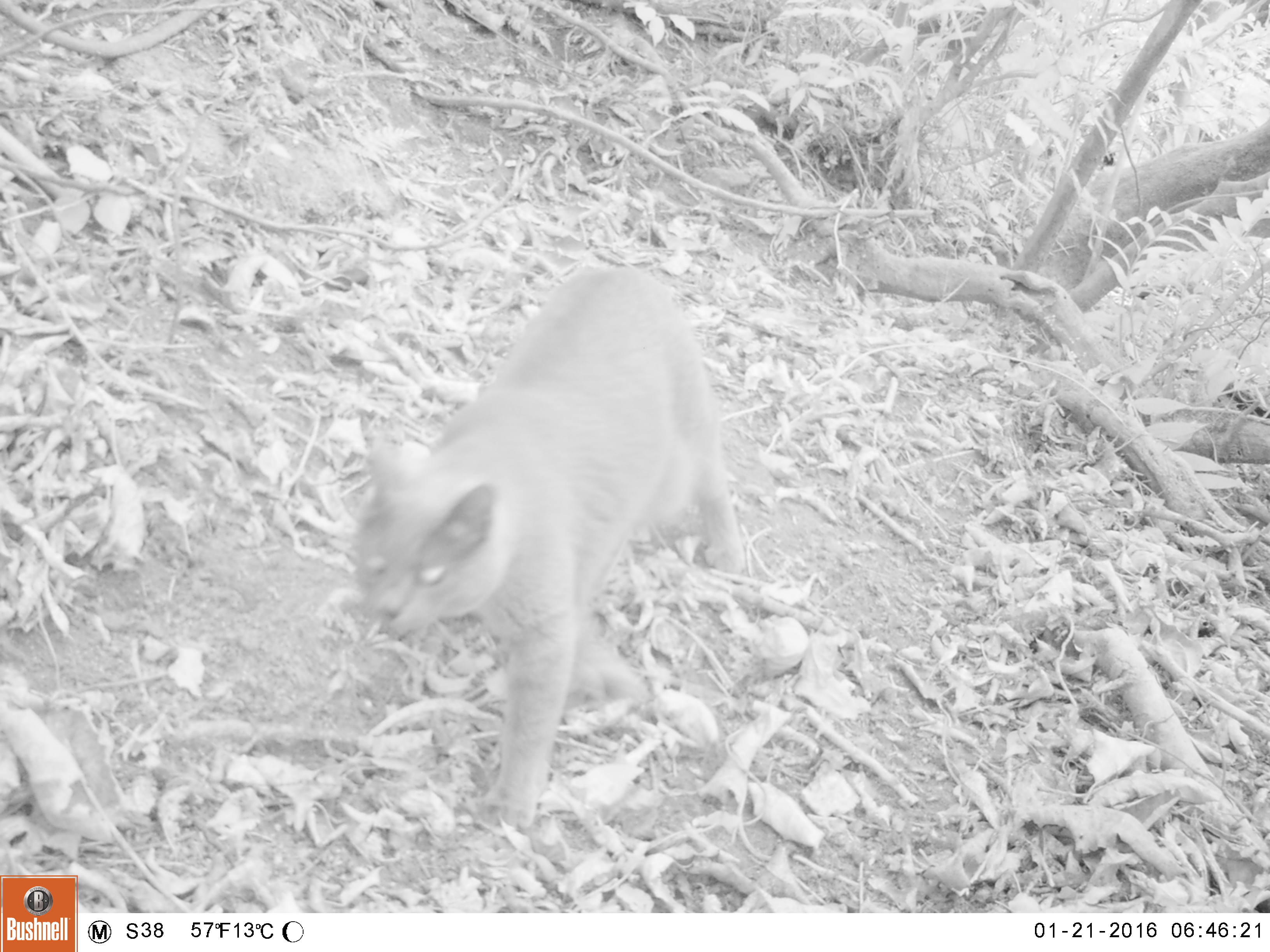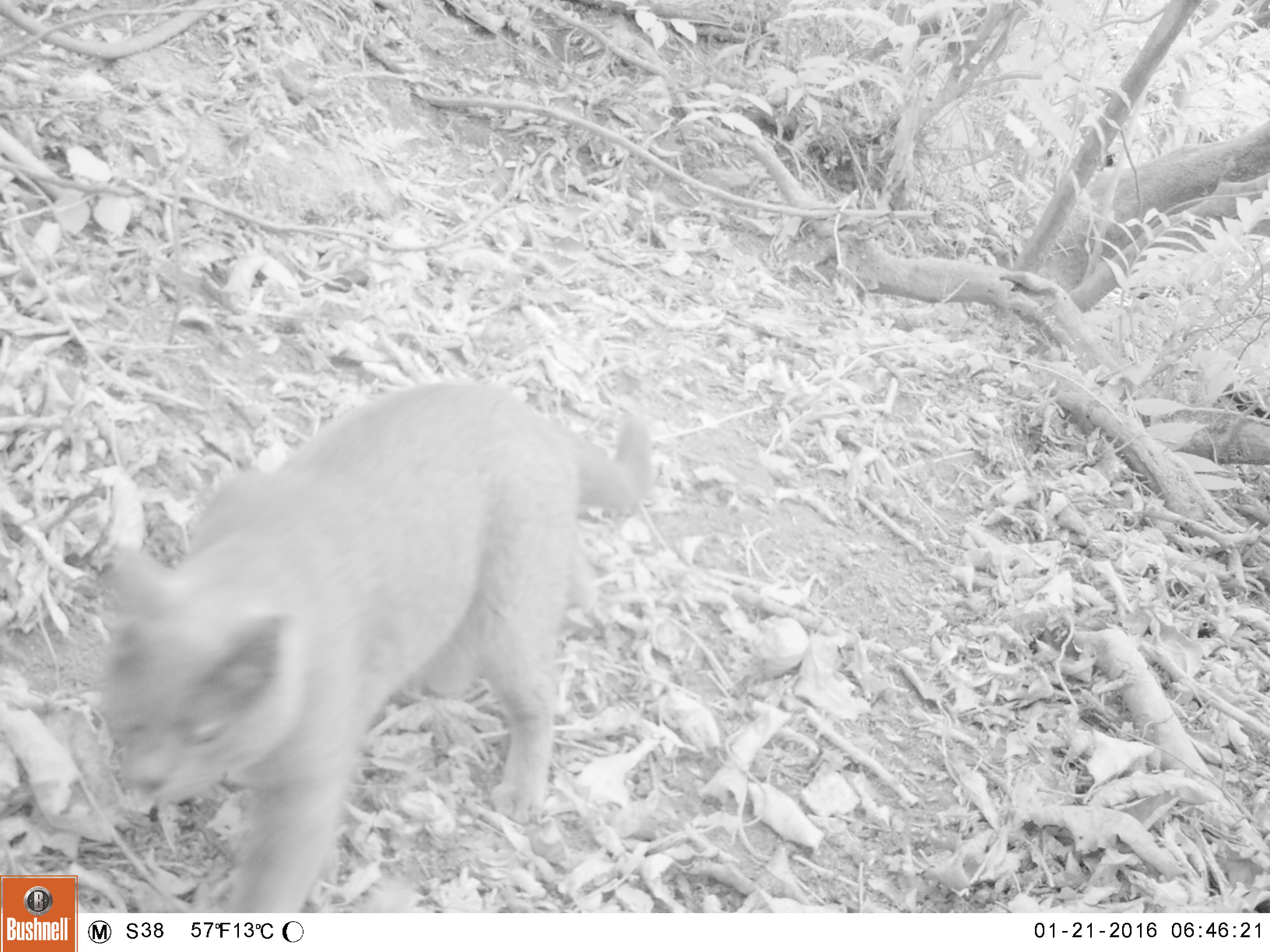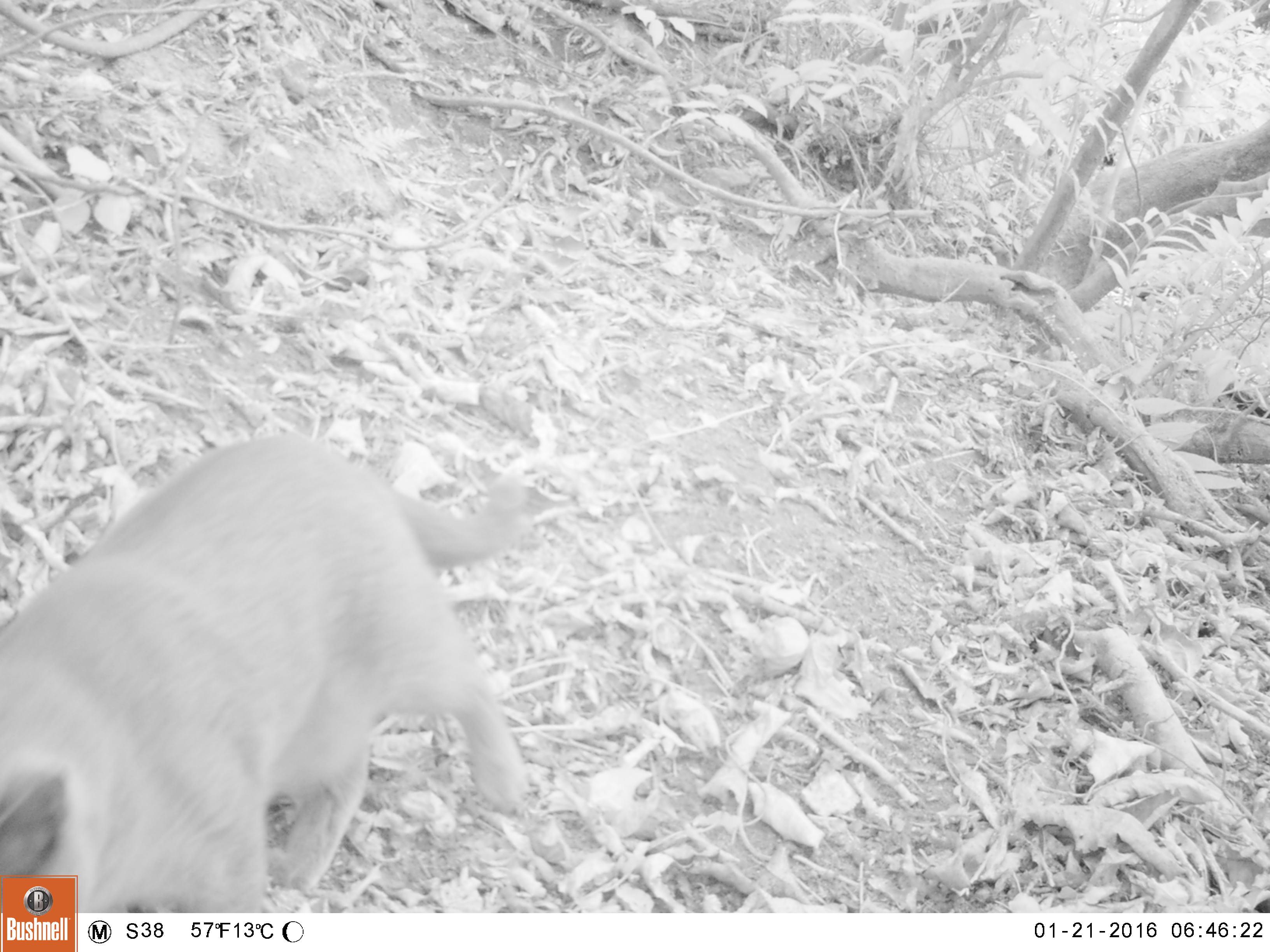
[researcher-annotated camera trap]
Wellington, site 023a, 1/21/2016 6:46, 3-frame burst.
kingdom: Animalia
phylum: Chordata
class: Mammalia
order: Carnivora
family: Felidae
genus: Felis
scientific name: Felis catus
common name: cat